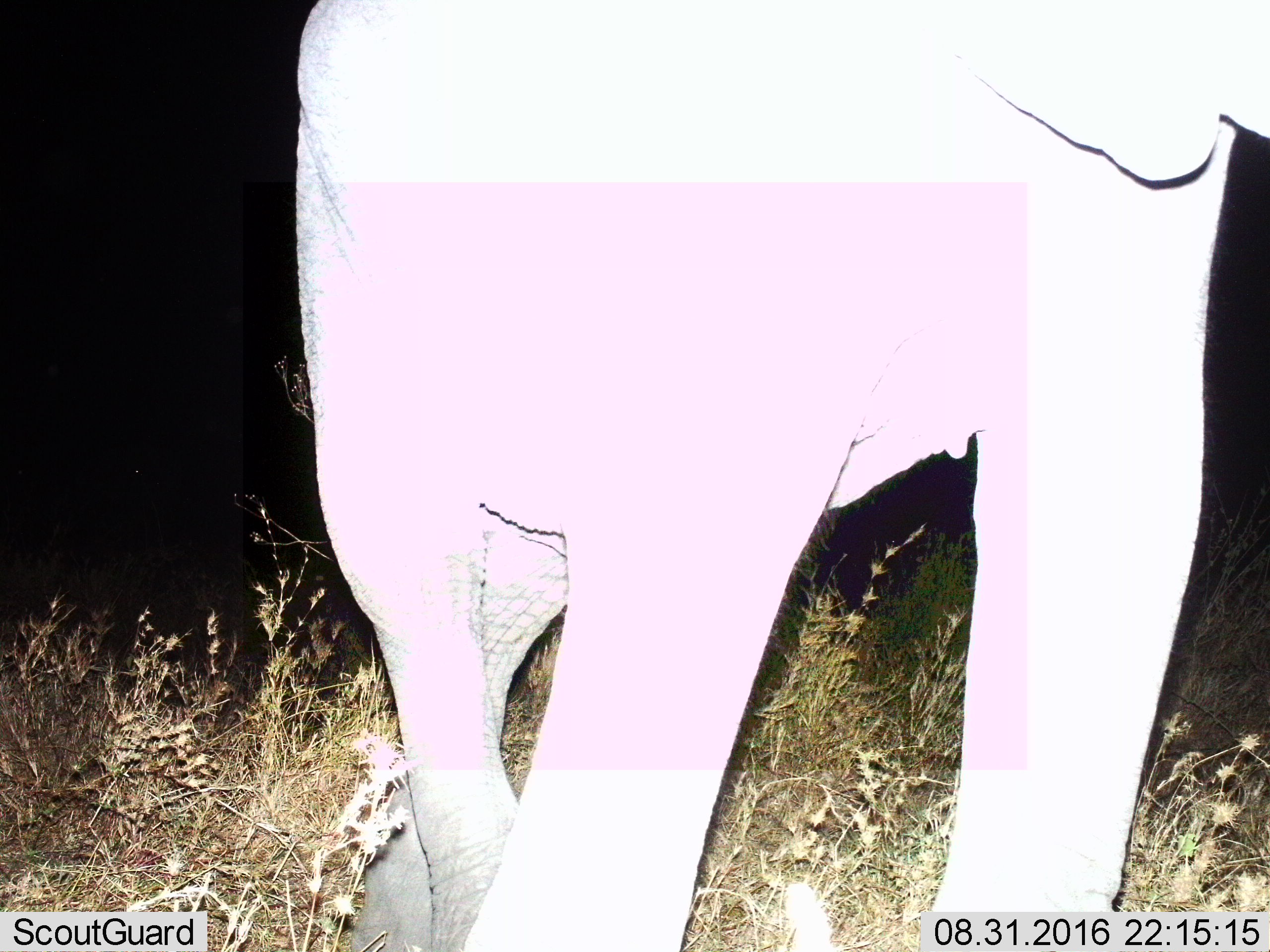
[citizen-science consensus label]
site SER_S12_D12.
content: unidentified animal